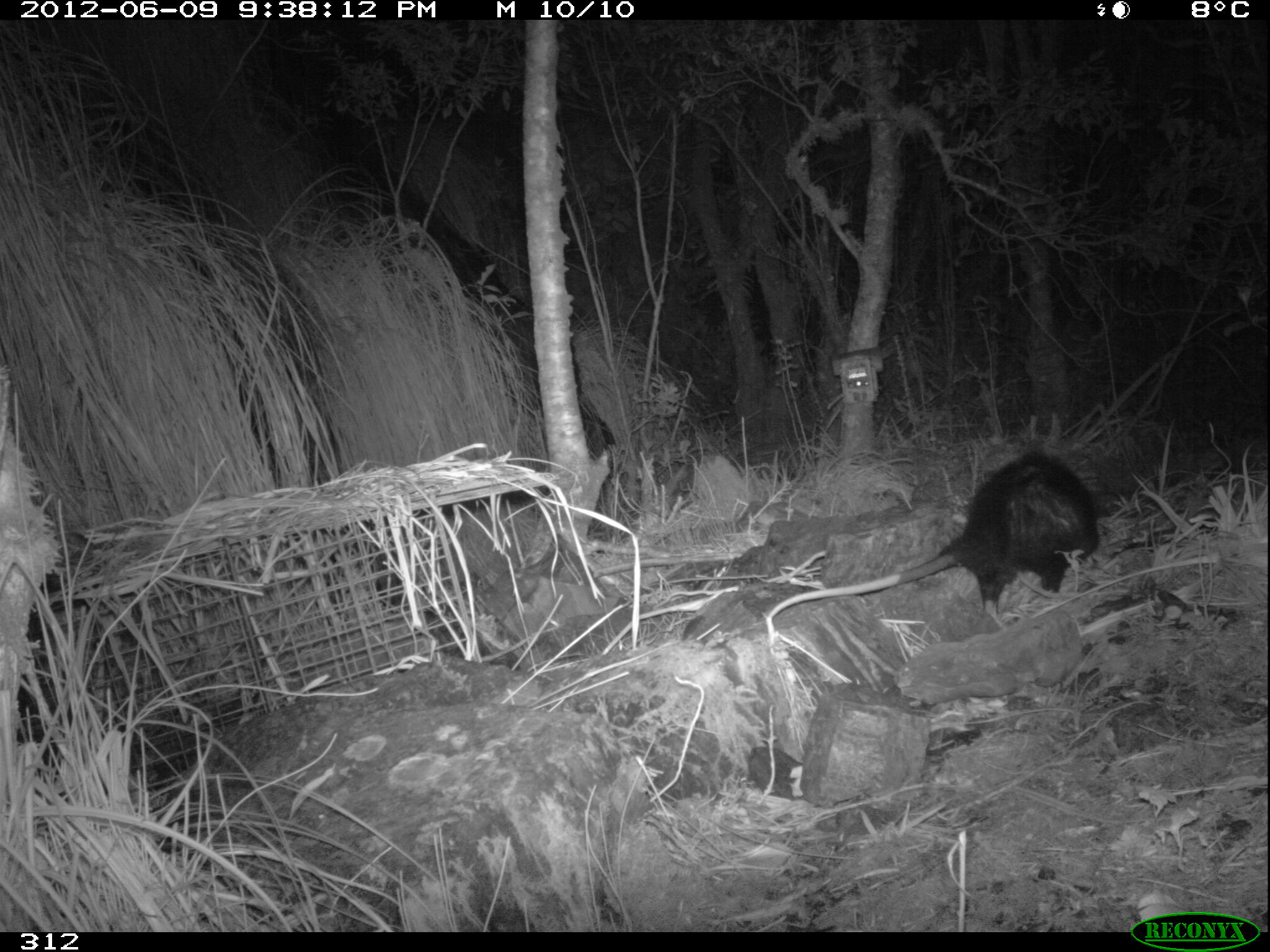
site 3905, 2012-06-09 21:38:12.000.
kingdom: Animalia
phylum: Chordata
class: Mammalia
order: Didelphimorphia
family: Didelphidae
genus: Didelphis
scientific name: Didelphis pernigra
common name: andean white-eared opossum